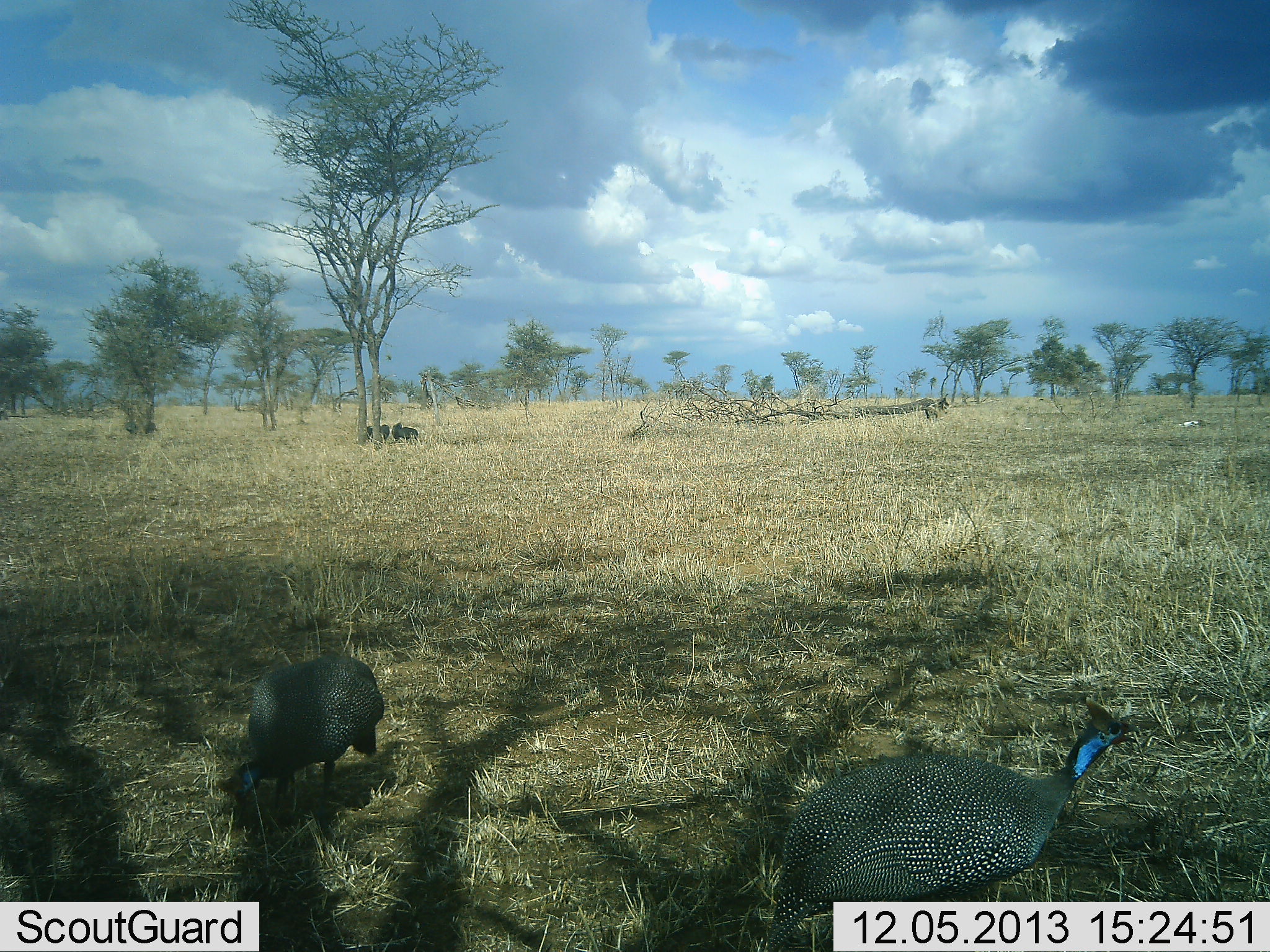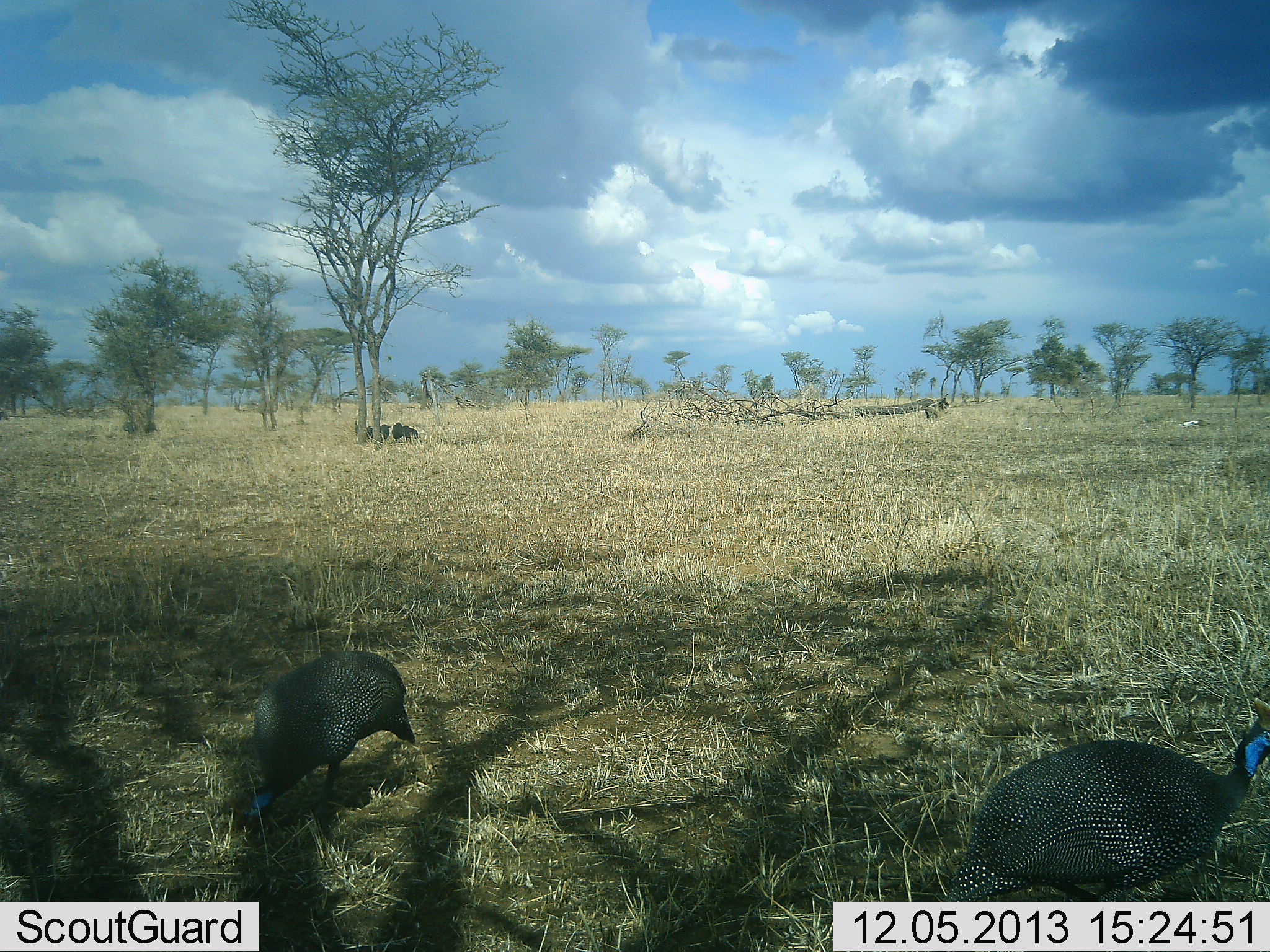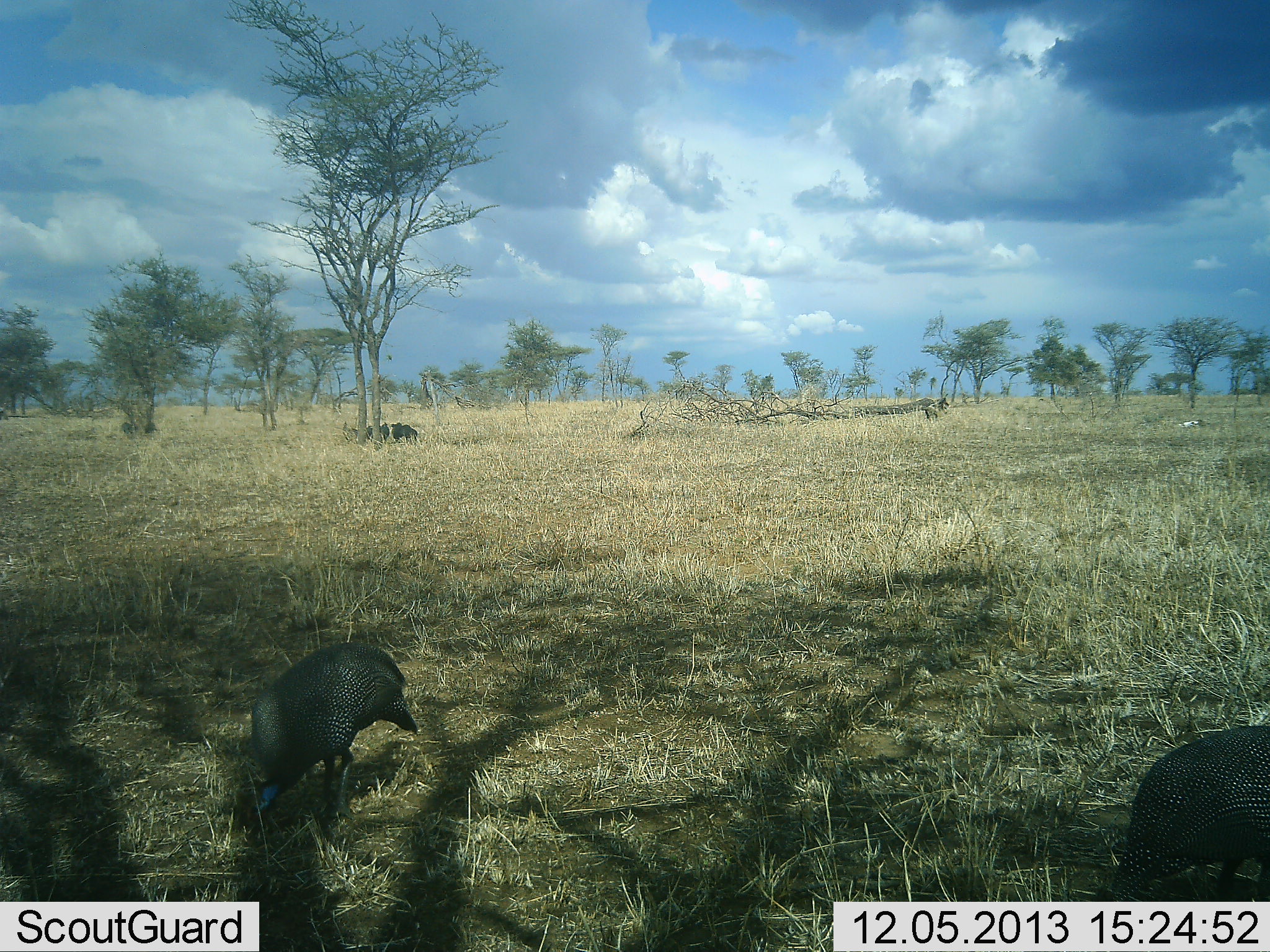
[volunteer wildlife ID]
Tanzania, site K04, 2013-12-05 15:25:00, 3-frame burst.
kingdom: Animalia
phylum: Chordata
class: Aves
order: Galliformes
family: Numididae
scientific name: Numididae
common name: guinea fowl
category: guineafowl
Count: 2.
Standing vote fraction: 40%.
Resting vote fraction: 0%.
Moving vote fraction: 70%.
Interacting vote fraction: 0%.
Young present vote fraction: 0%.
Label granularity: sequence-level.